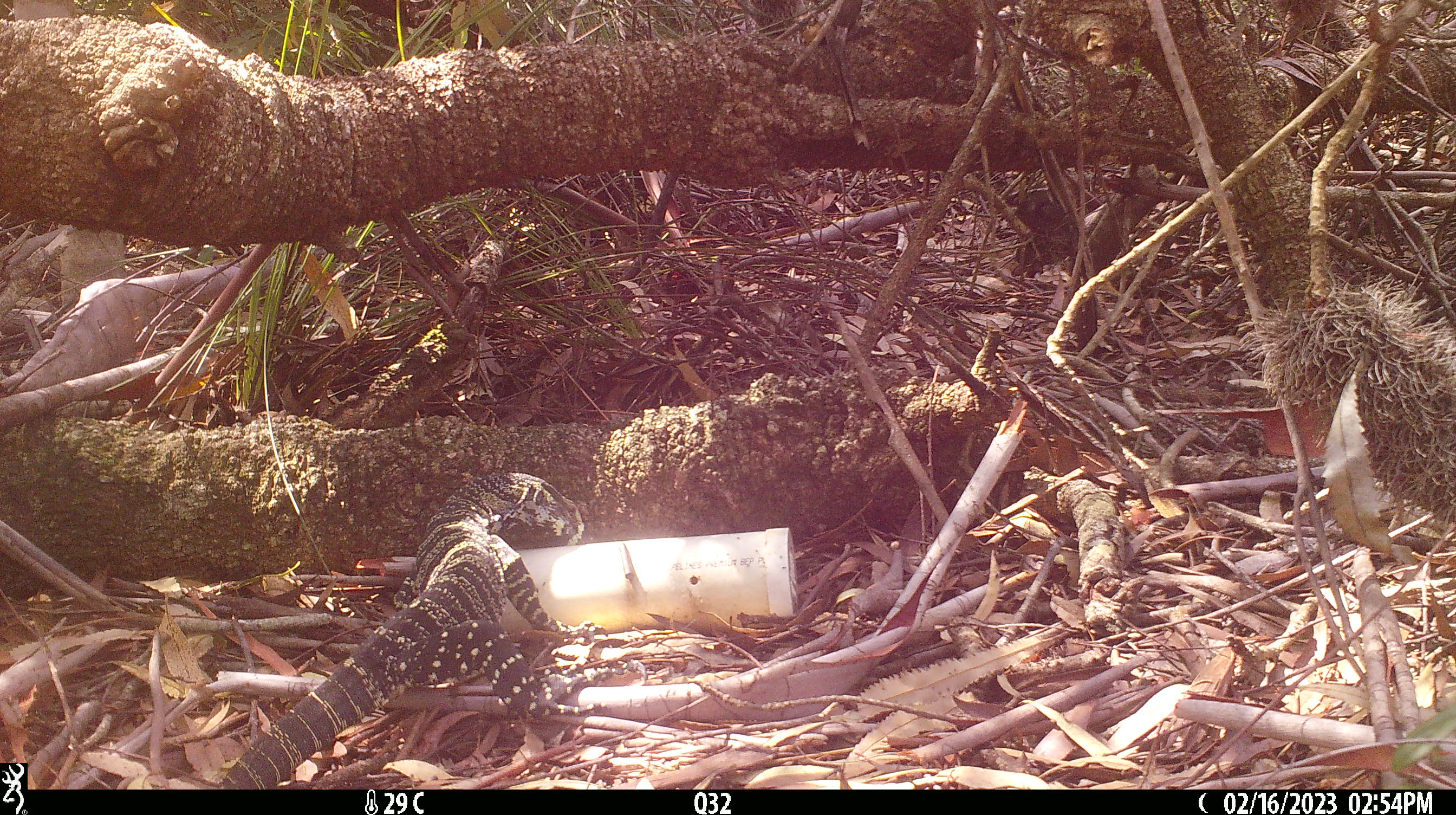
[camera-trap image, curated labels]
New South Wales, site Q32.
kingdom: Animalia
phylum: Chordata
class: Reptilia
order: Squamata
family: Varanidae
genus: Varanus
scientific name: Varanus varius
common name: lace monitor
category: goanna